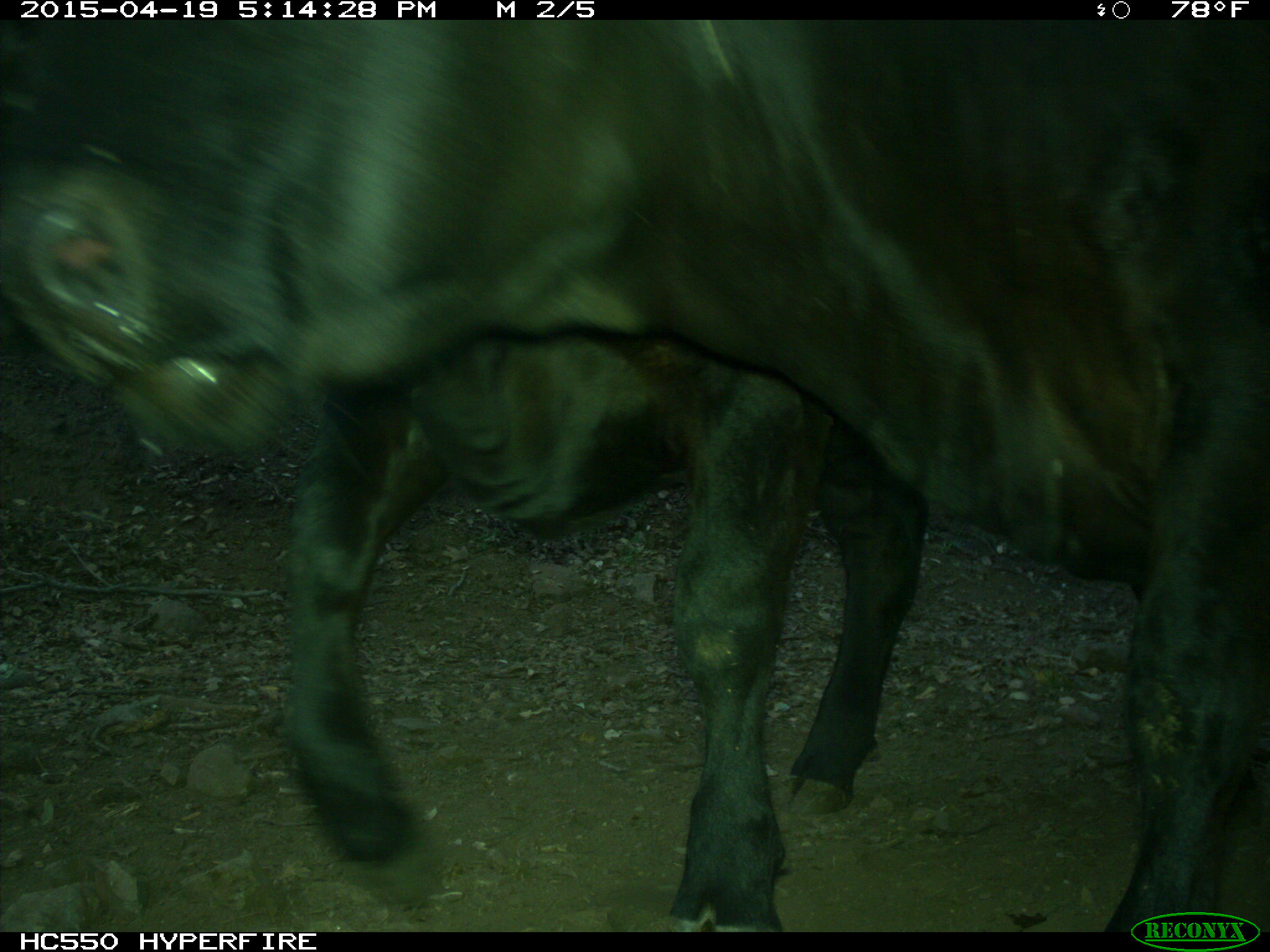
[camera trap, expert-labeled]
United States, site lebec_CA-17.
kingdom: Animalia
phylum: Chordata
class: Mammalia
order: Artiodactyla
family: Bovidae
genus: Bos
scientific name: Bos taurus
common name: domestic cow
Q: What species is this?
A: Bos taurus (domestic cow).